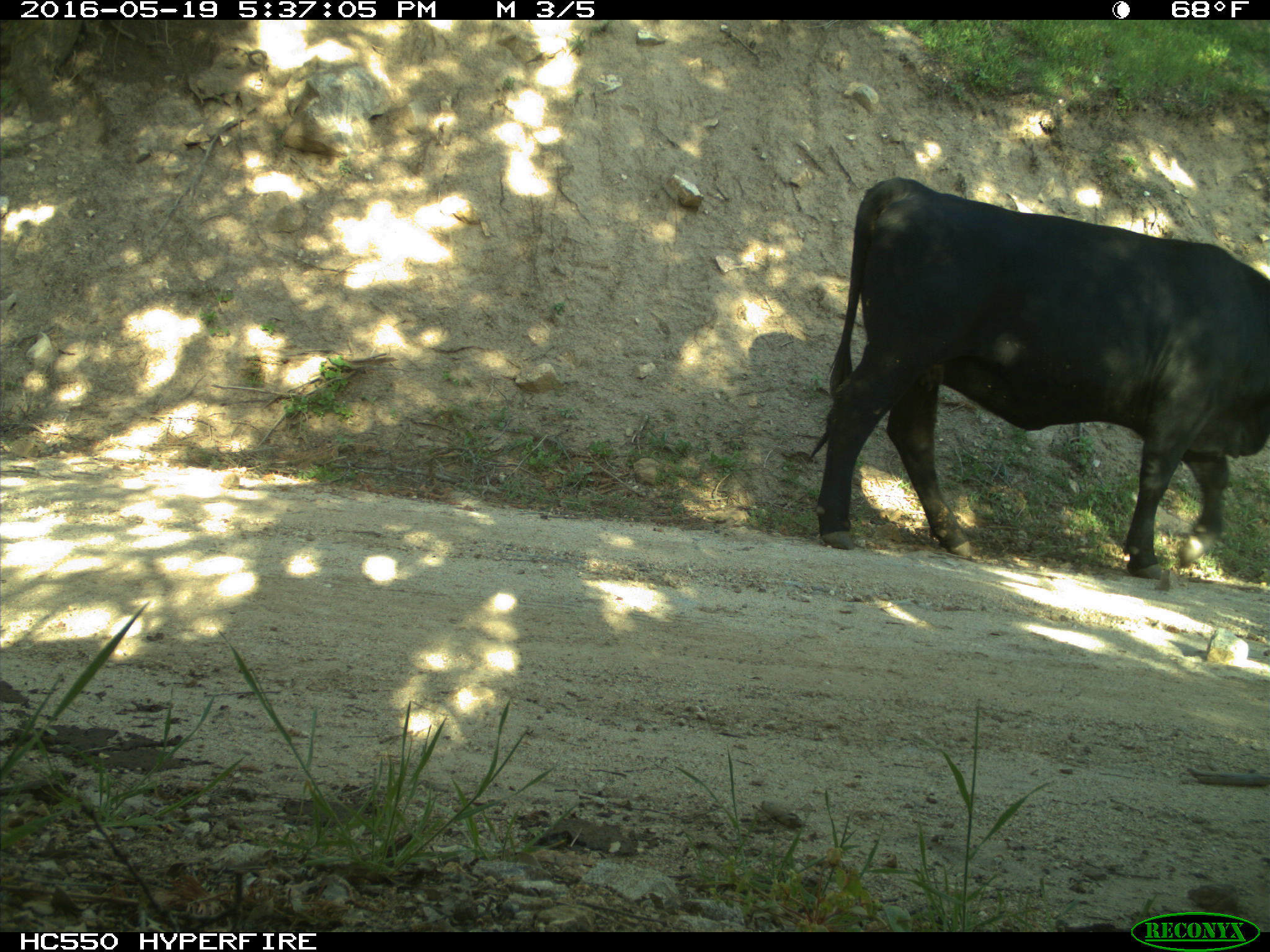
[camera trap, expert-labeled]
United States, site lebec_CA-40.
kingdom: Animalia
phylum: Chordata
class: Mammalia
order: Artiodactyla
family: Bovidae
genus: Bos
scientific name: Bos taurus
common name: domestic cow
Bos taurus (domestic cow).